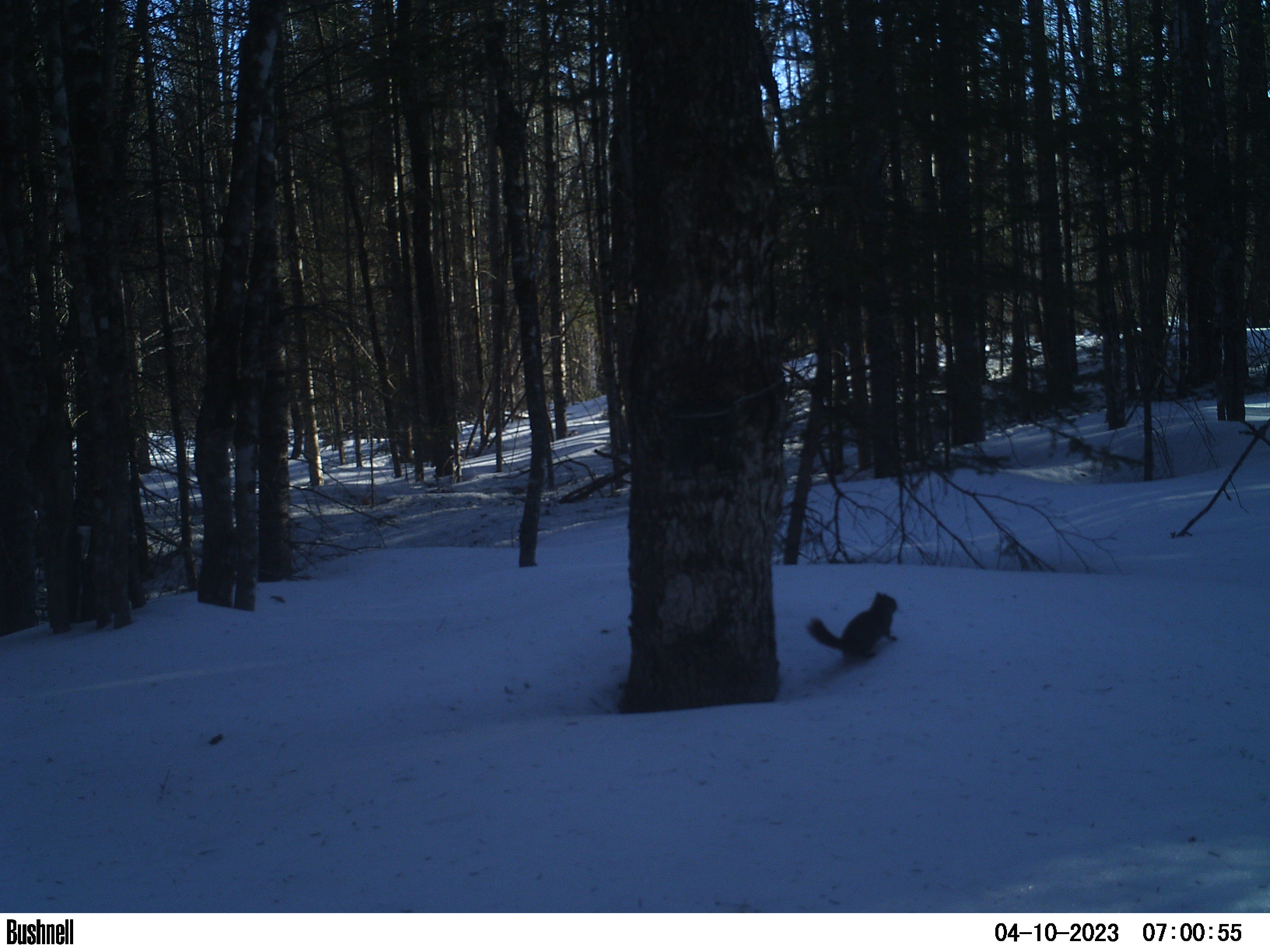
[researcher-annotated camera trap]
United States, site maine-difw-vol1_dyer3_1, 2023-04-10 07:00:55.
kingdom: Animalia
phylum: Chordata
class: Mammalia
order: Rodentia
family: Sciuridae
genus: Tamiasciurus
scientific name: Tamiasciurus hudsonicus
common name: red squirrel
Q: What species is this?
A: Red squirrel (Tamiasciurus hudsonicus).